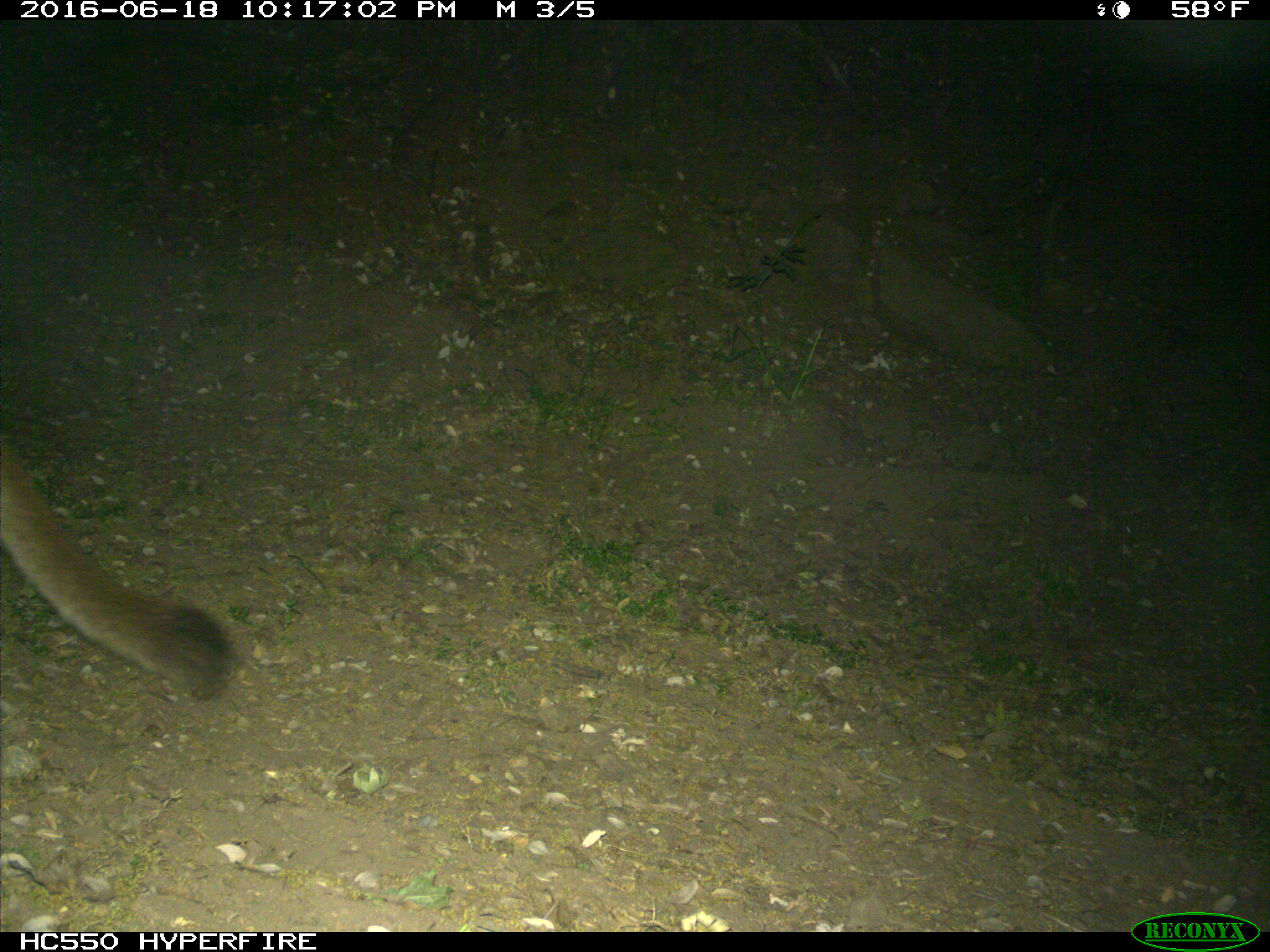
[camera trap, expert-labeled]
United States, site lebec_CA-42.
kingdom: Animalia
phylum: Chordata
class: Mammalia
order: Carnivora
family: Felidae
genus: Puma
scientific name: Puma concolor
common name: mountain lion